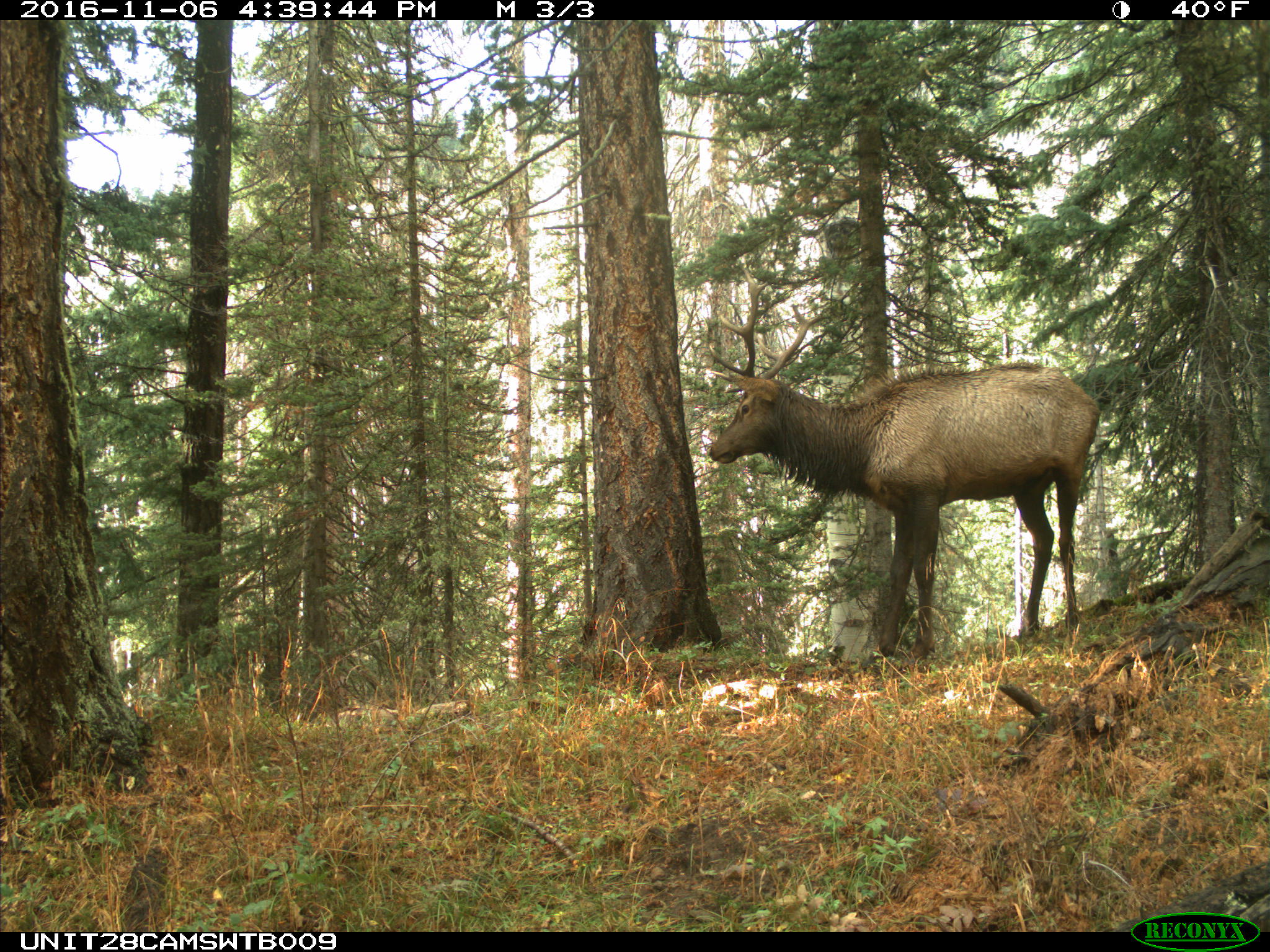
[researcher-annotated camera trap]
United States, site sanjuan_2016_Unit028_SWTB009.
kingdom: Animalia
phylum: Chordata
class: Mammalia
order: Artiodactyla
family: Cervidae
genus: Cervus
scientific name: Cervus elaphus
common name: red deer